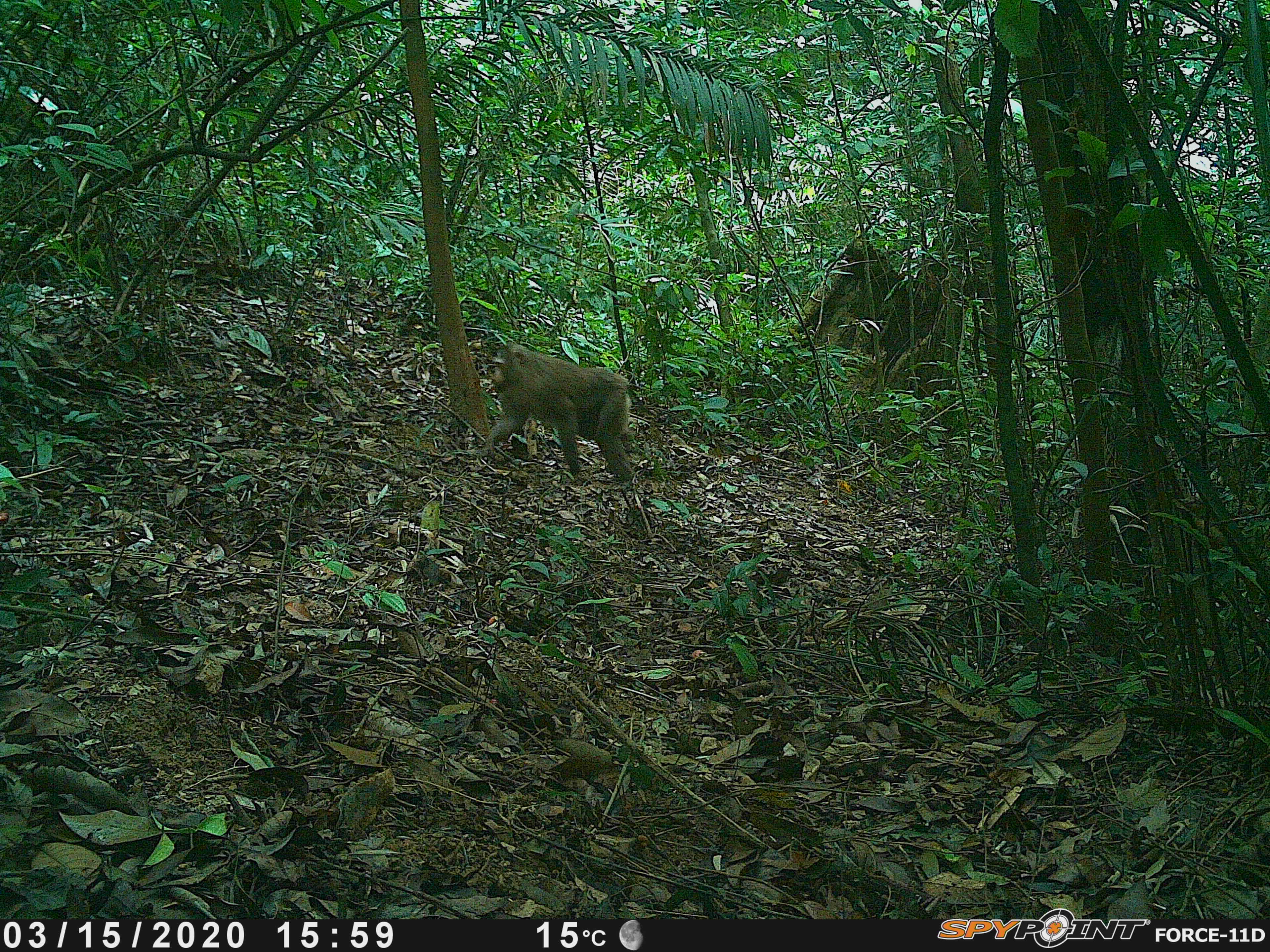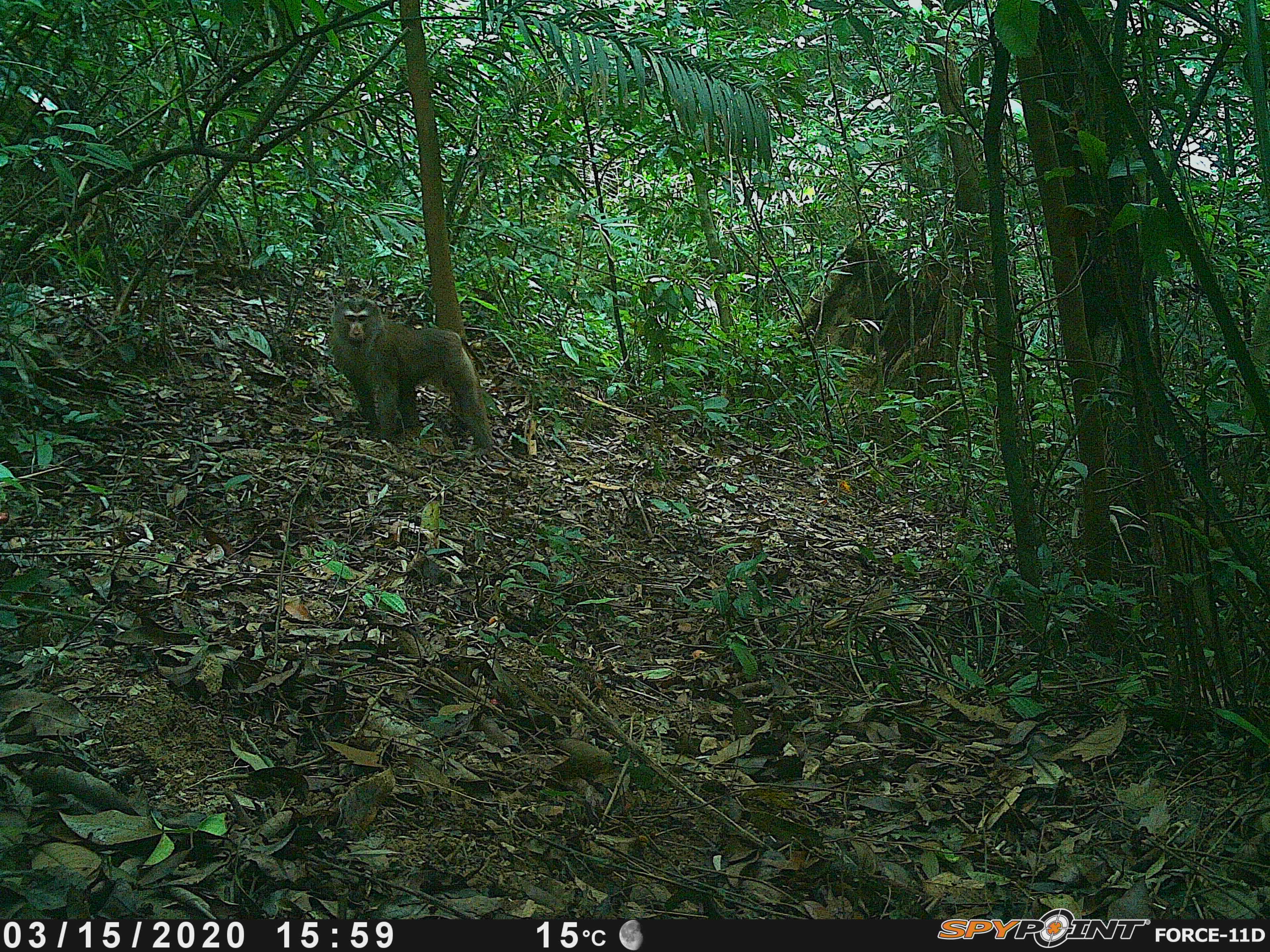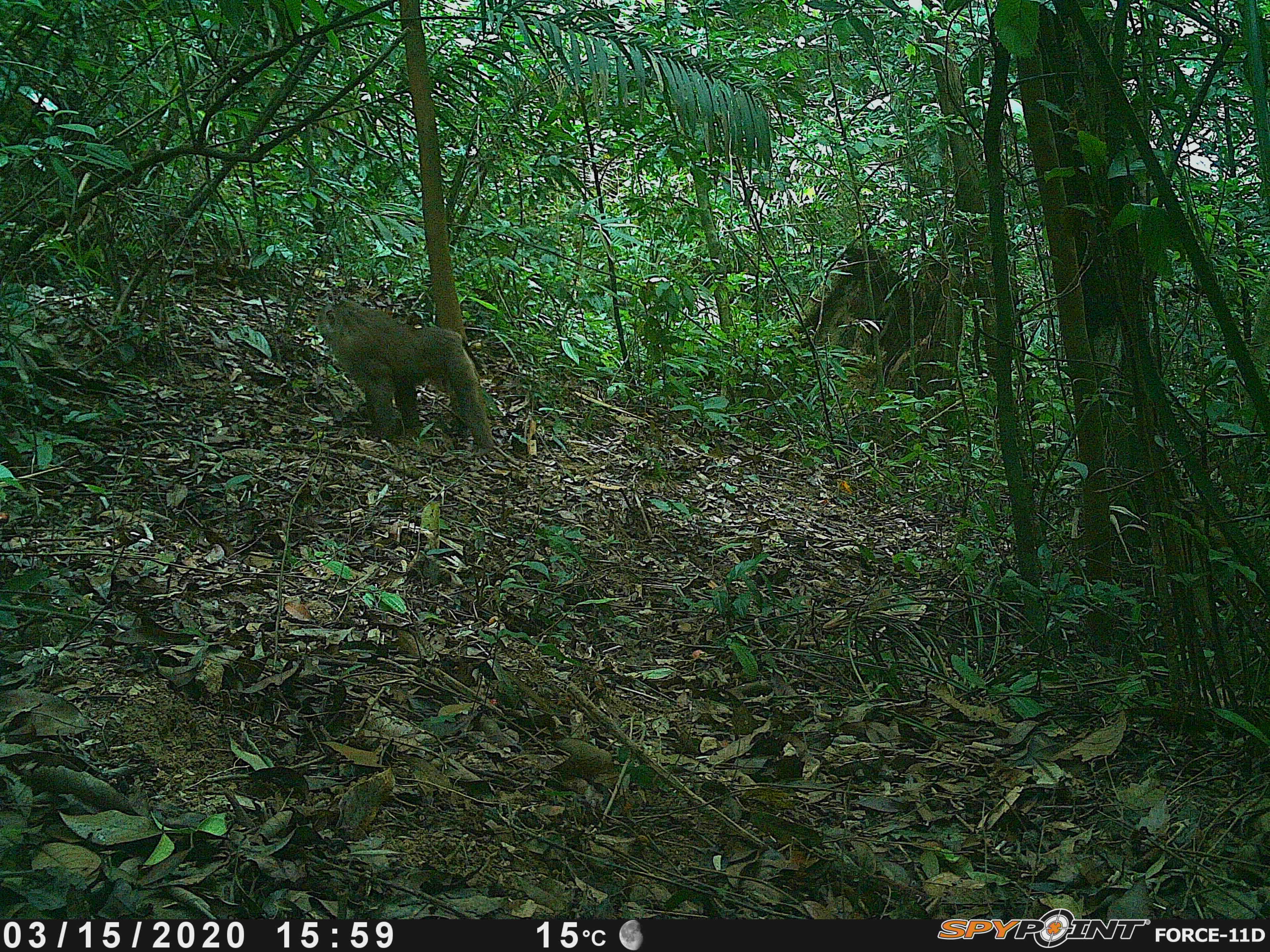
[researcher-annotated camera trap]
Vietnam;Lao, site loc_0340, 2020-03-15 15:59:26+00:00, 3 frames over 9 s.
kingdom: Animalia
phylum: Chordata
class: Mammalia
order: Primates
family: Cercopithecidae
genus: Macaca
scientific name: Macaca nemestrina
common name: pig-tailed macaque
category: pig tailed macaque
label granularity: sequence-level